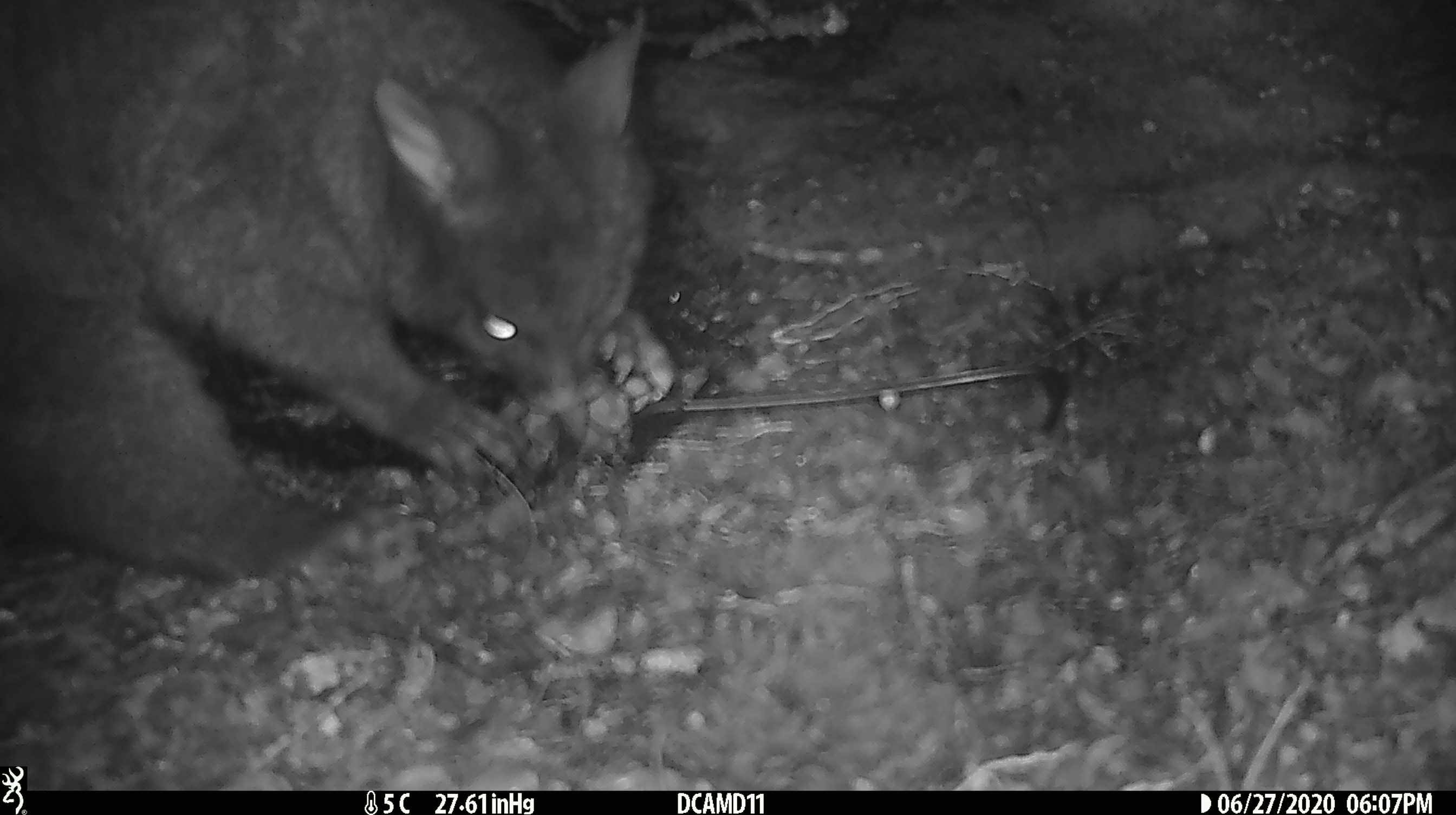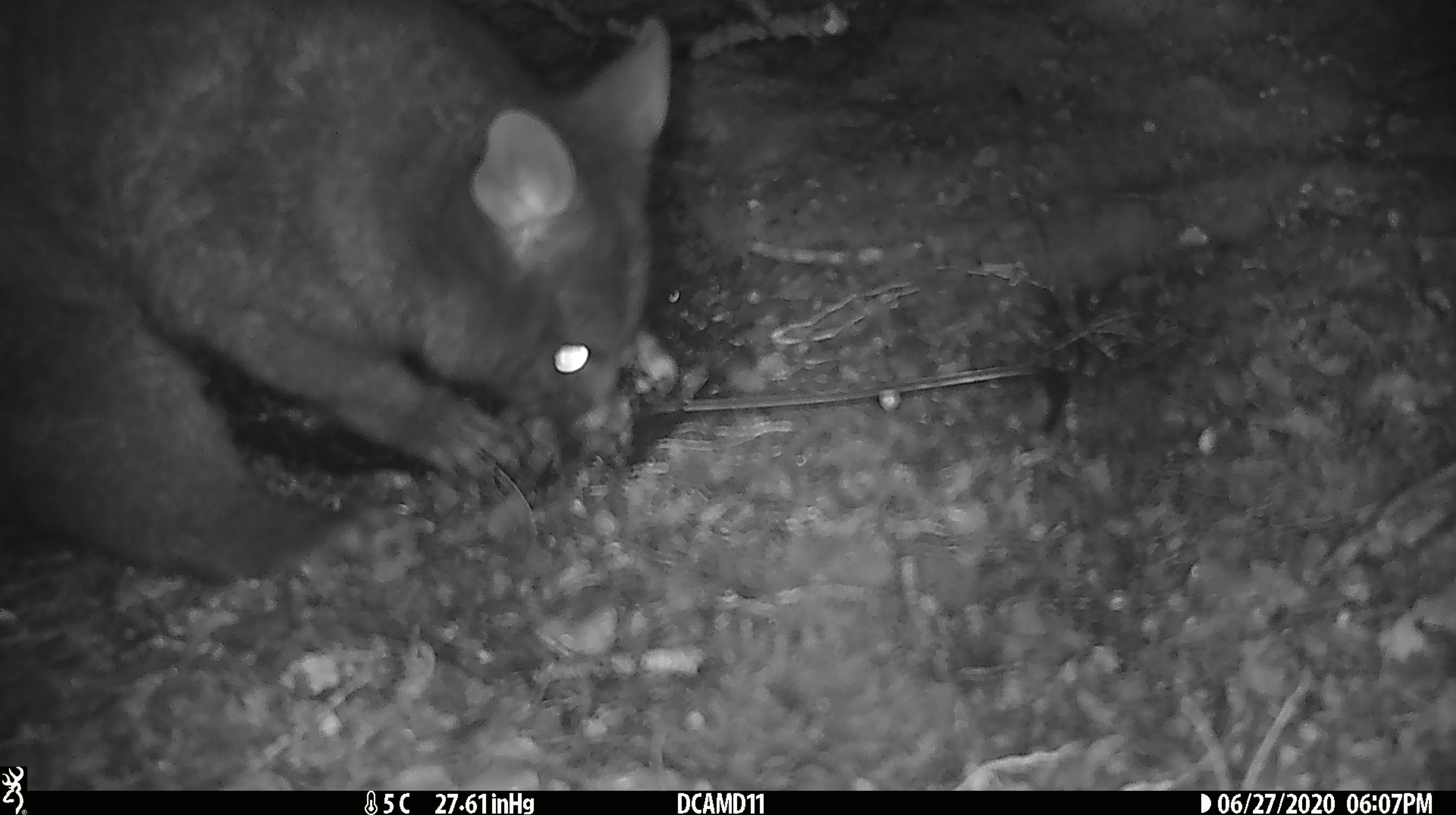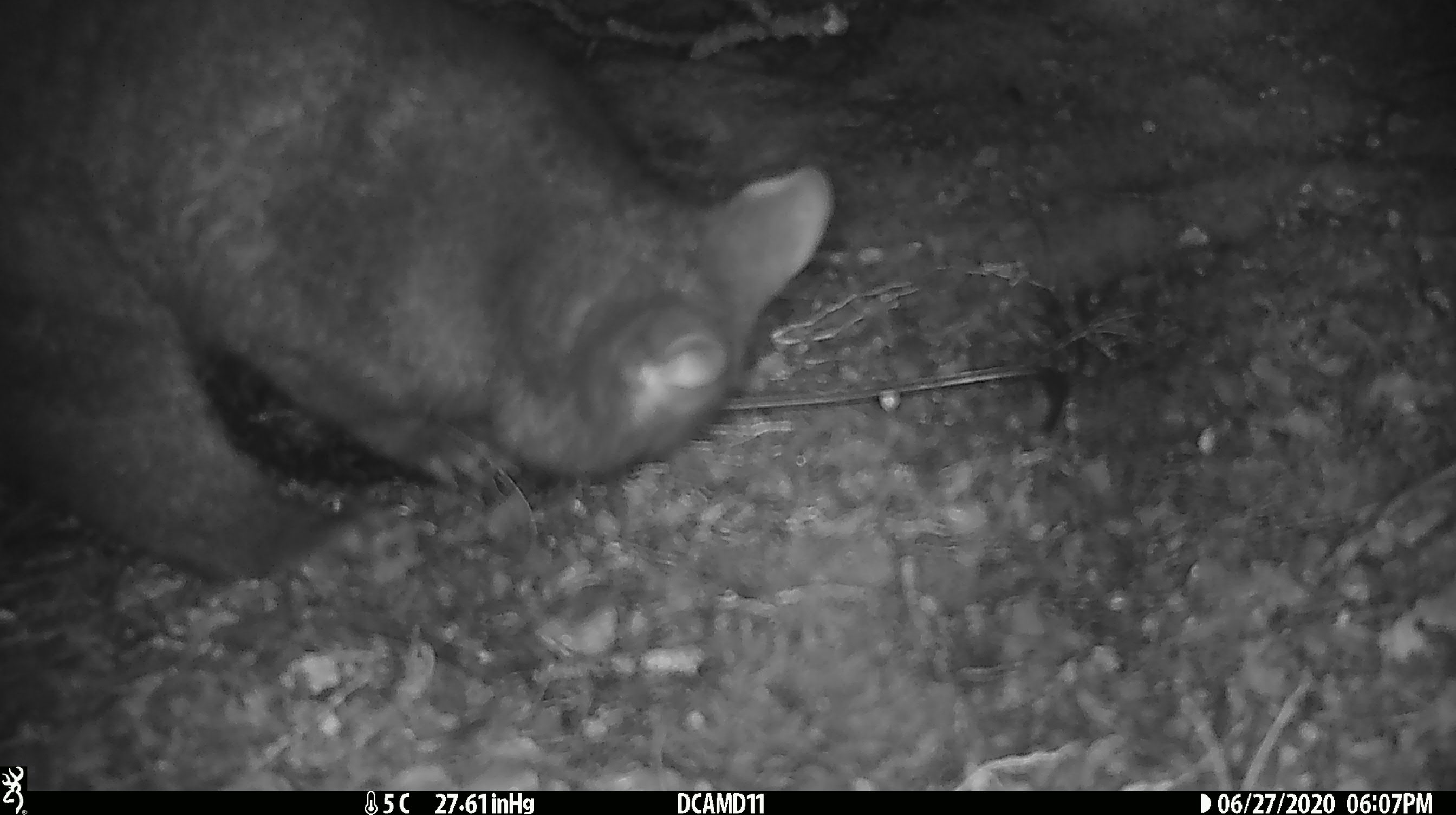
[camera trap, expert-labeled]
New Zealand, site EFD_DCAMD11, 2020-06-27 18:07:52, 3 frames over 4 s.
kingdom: Animalia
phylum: Chordata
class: Mammalia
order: Diprotodontia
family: Phalangeridae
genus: Trichosurus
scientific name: Trichosurus vulpecula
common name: common brushtail possum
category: possum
Possum (common brushtail possum) (Trichosurus vulpecula).